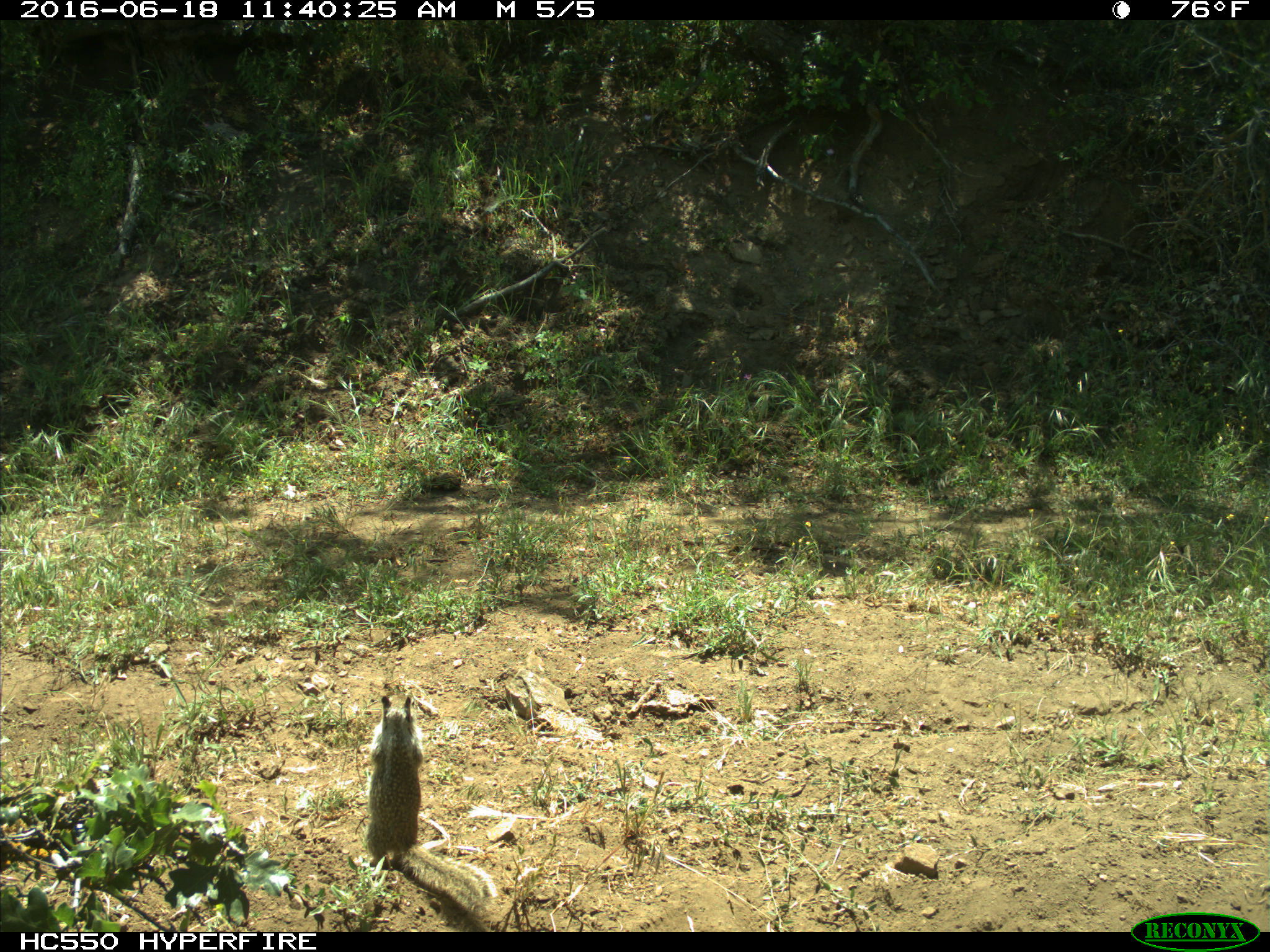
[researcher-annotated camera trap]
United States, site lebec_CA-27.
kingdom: Animalia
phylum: Chordata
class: Mammalia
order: Rodentia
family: Sciuridae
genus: Otospermophilus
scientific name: Otospermophilus beecheyi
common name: california ground squirrel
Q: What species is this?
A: Otospermophilus beecheyi (california ground squirrel).